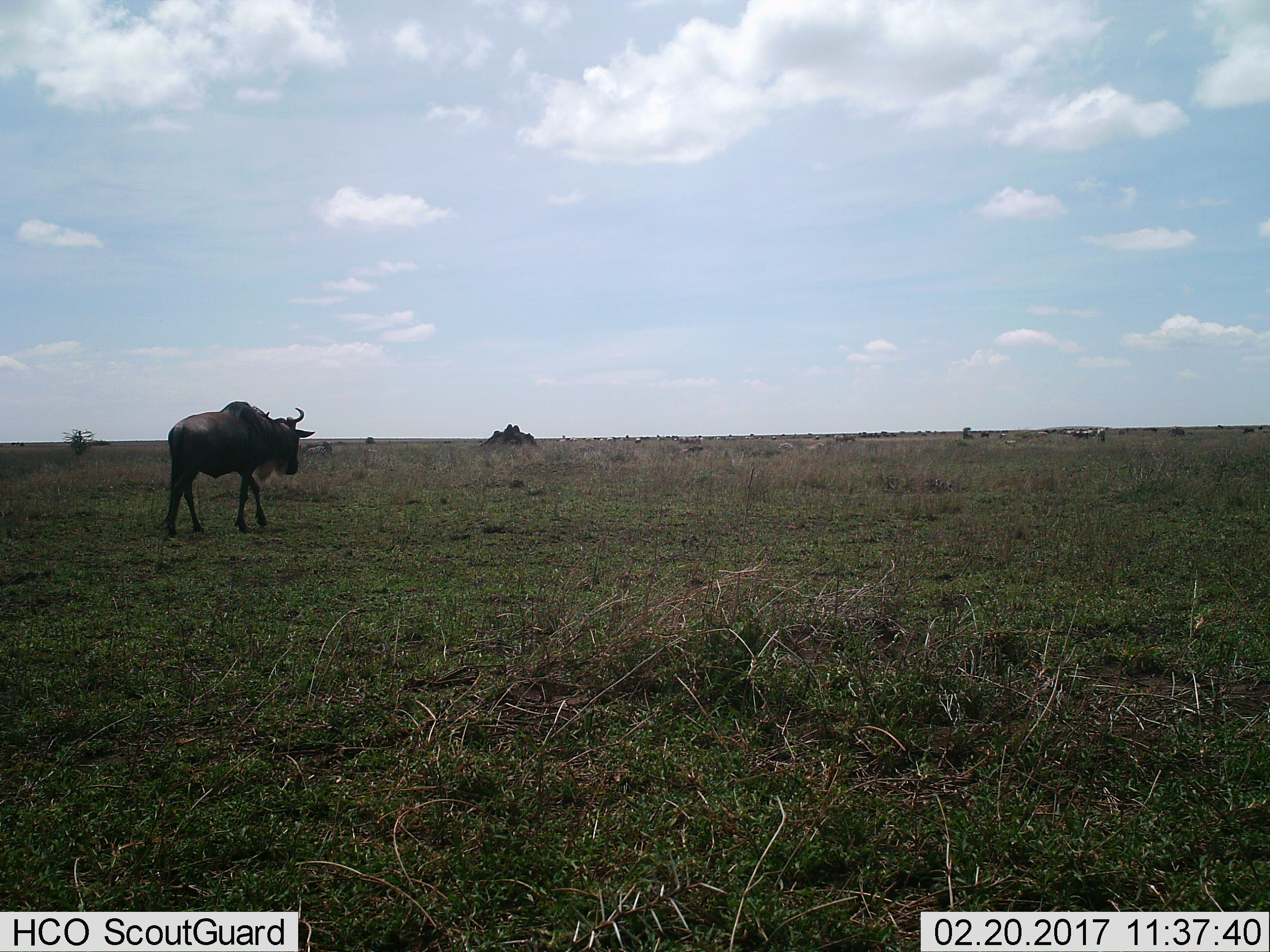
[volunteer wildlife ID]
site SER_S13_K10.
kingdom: Animalia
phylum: Chordata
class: Mammalia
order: Artiodactyla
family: Bovidae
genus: Connochaetes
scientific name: Connochaetes taurinus taurinus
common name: blue wildebeest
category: wildebeestblue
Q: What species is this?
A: Wildebeestblue (blue wildebeest) (Connochaetes taurinus taurinus).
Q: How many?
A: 1.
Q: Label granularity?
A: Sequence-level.